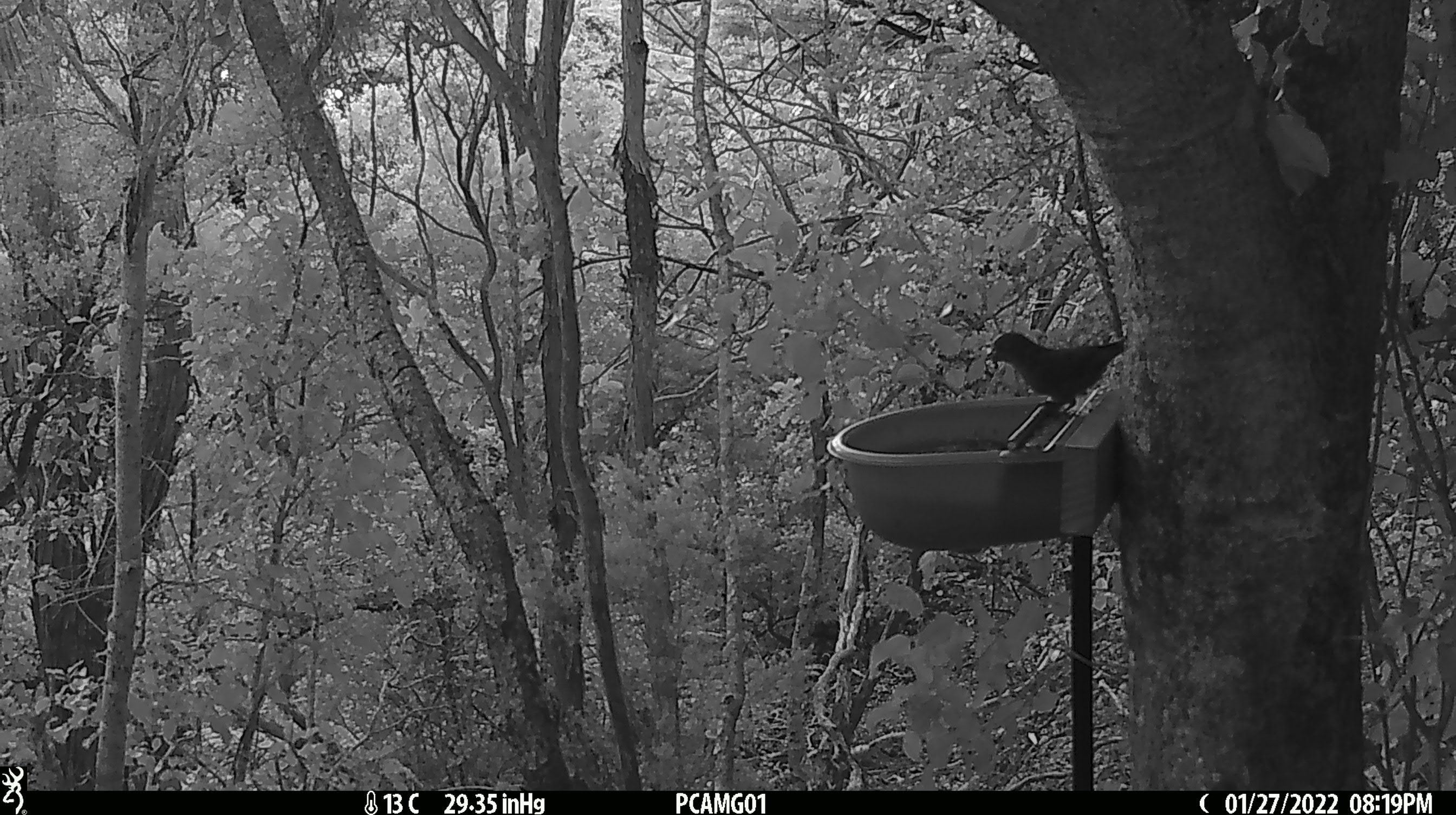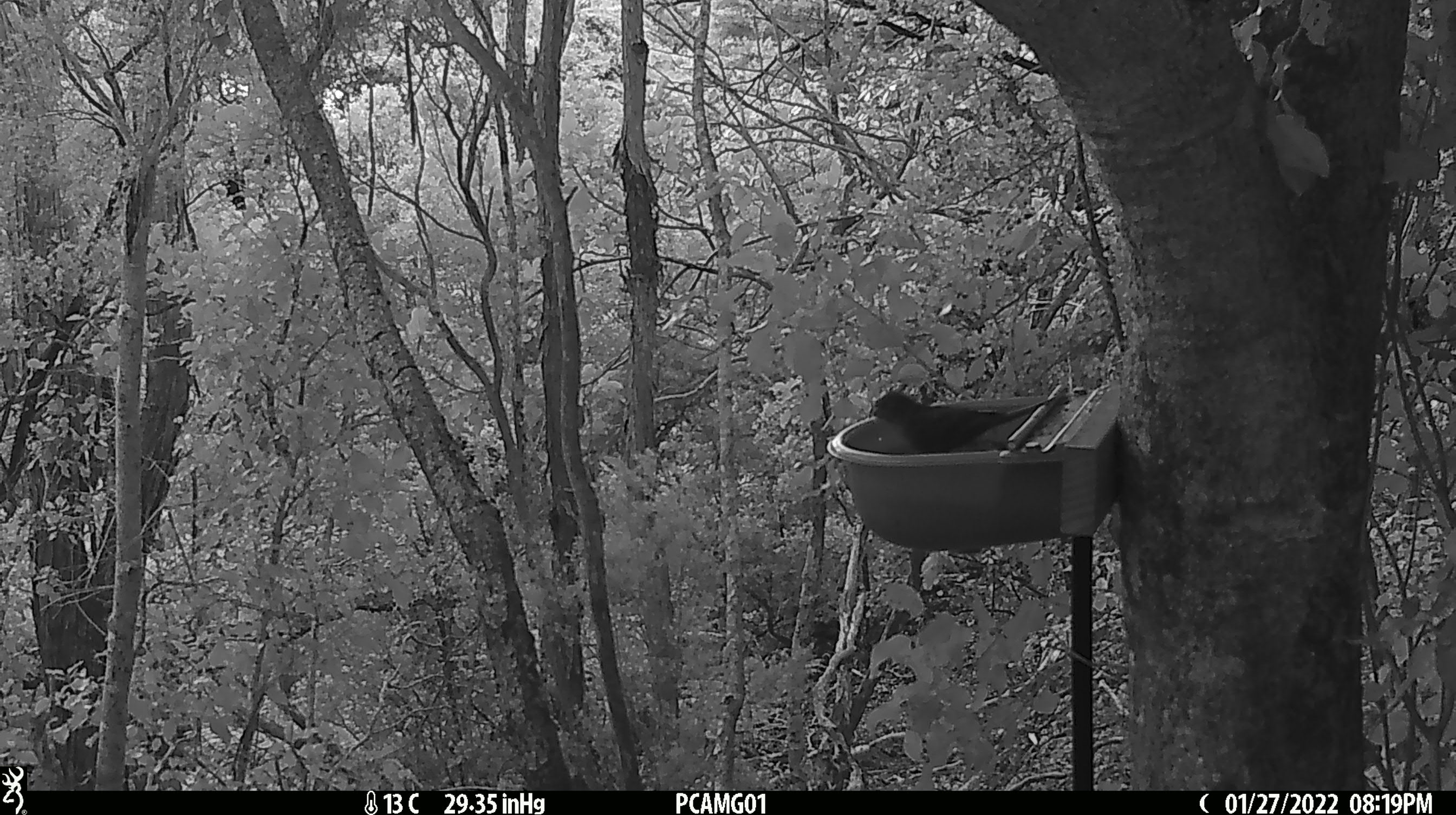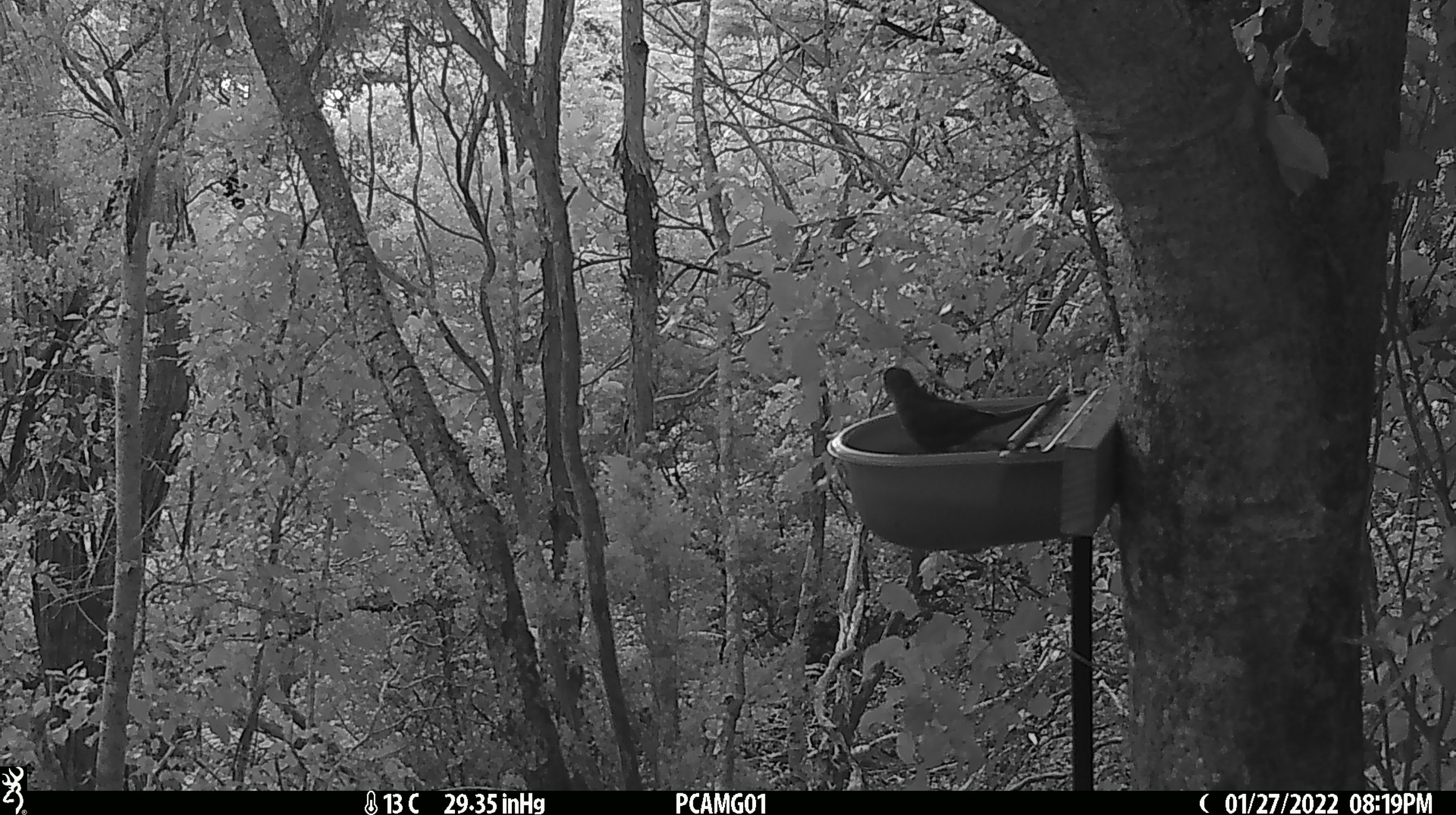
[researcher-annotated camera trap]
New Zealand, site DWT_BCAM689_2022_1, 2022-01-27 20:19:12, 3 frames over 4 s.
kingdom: Animalia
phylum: Chordata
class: Aves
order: Psittaciformes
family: Psittaculidae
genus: Cyanoramphus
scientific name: Cyanoramphus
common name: parakeet